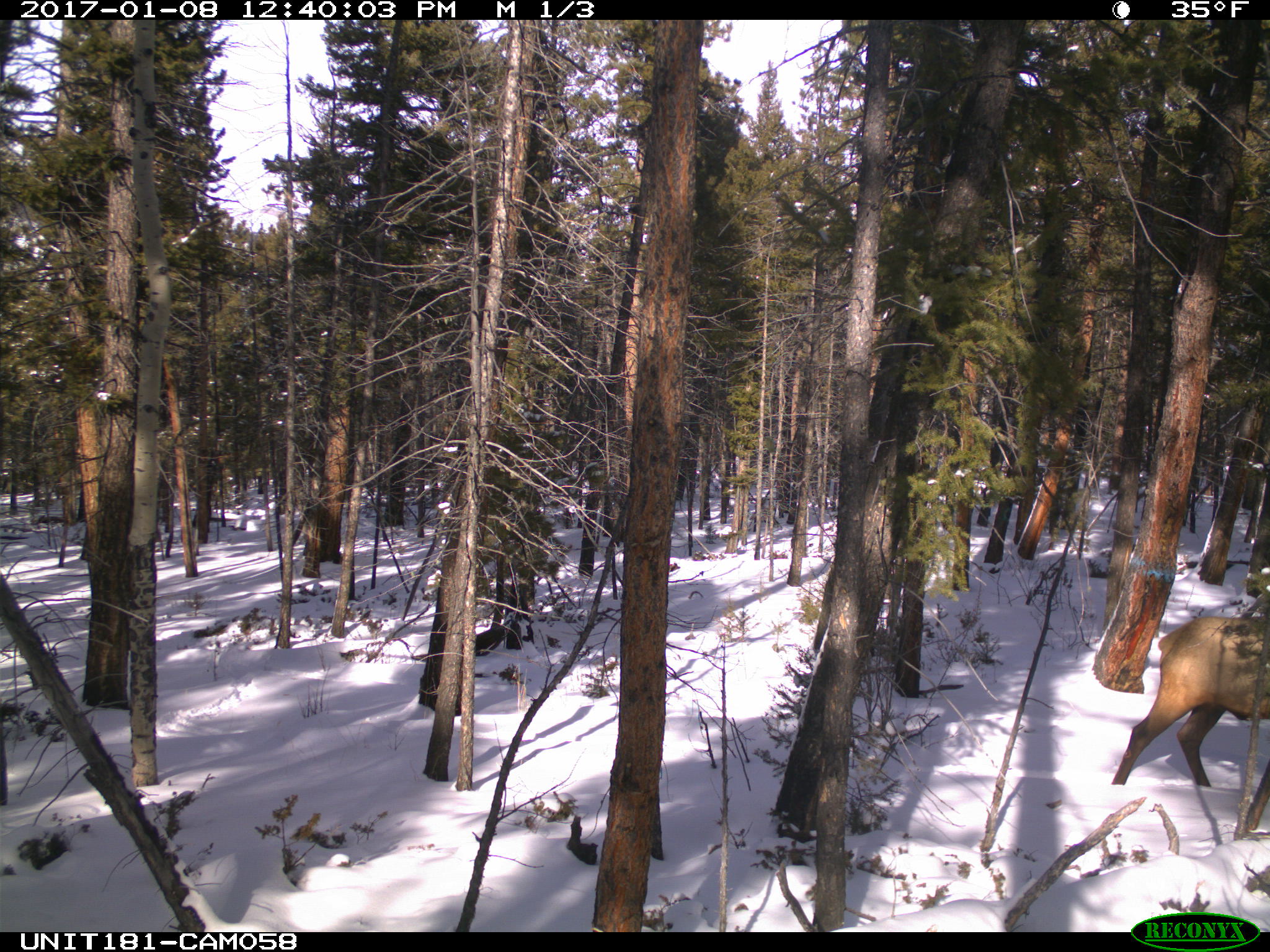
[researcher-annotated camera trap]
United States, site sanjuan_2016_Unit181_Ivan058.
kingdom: Animalia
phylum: Chordata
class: Mammalia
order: Artiodactyla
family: Cervidae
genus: Cervus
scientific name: Cervus elaphus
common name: red deer